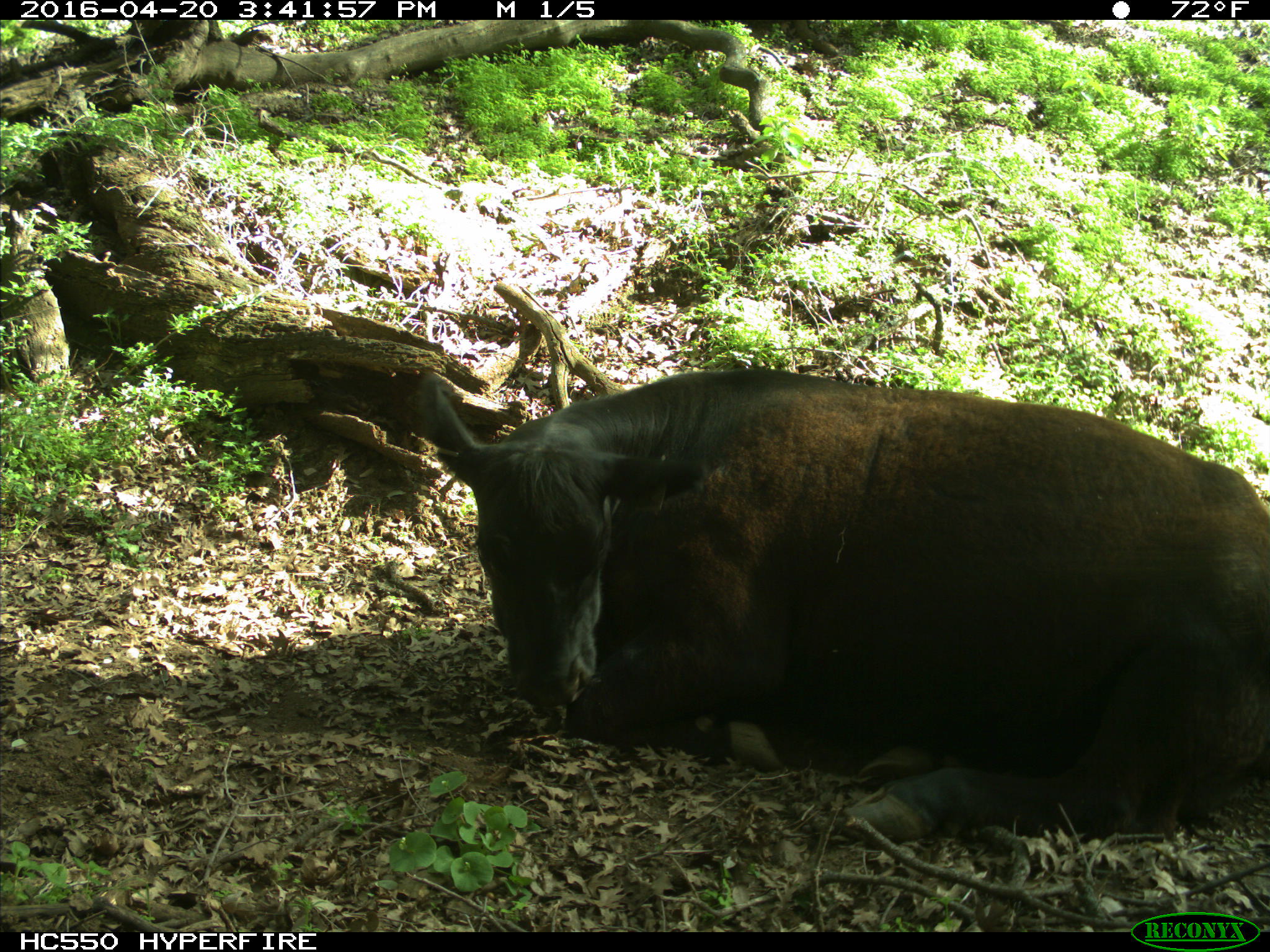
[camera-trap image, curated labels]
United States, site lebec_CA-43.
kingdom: Animalia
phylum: Chordata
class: Mammalia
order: Artiodactyla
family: Bovidae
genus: Bos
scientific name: Bos taurus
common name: domestic cow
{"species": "Bos taurus (domestic cow)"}